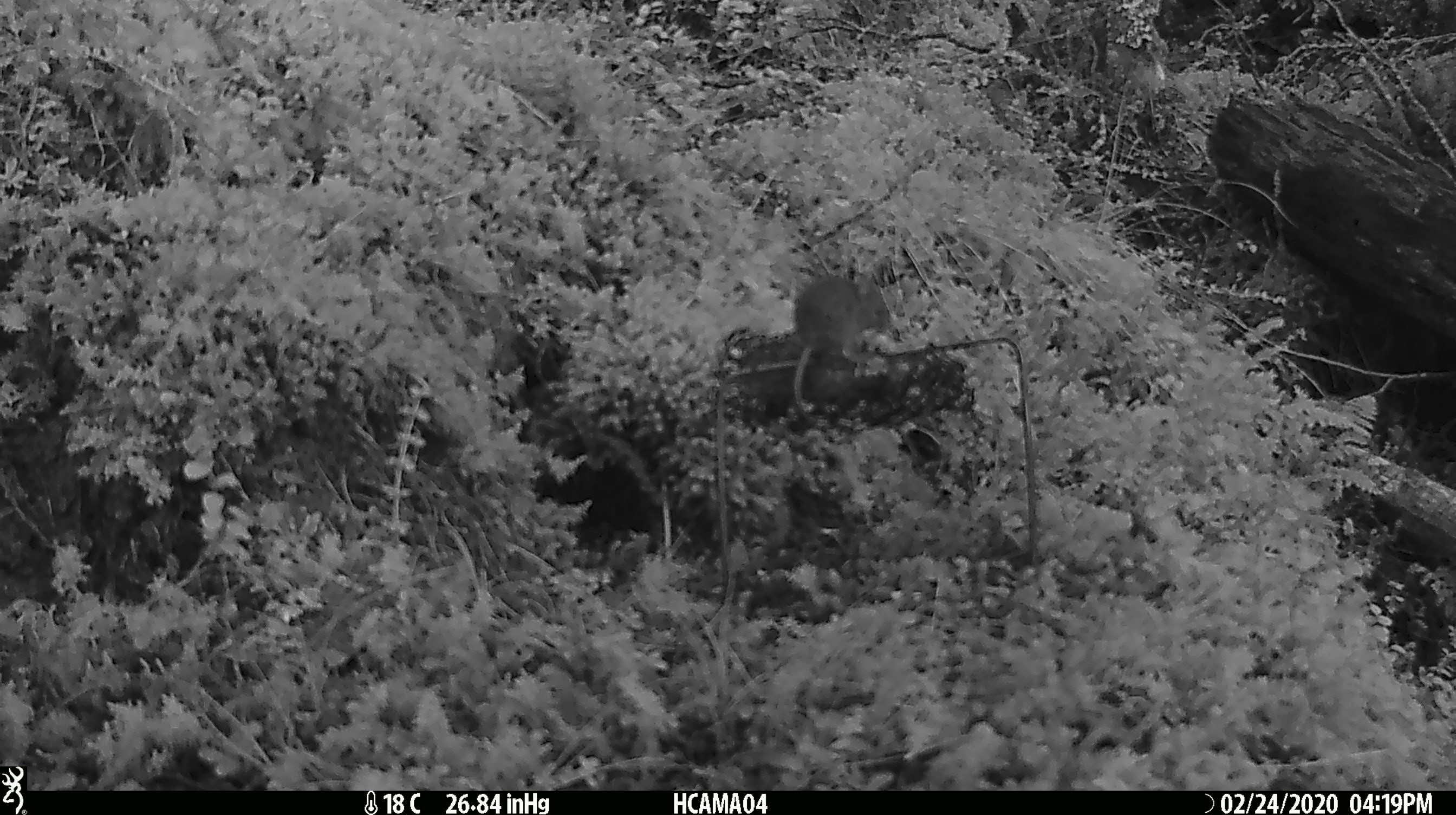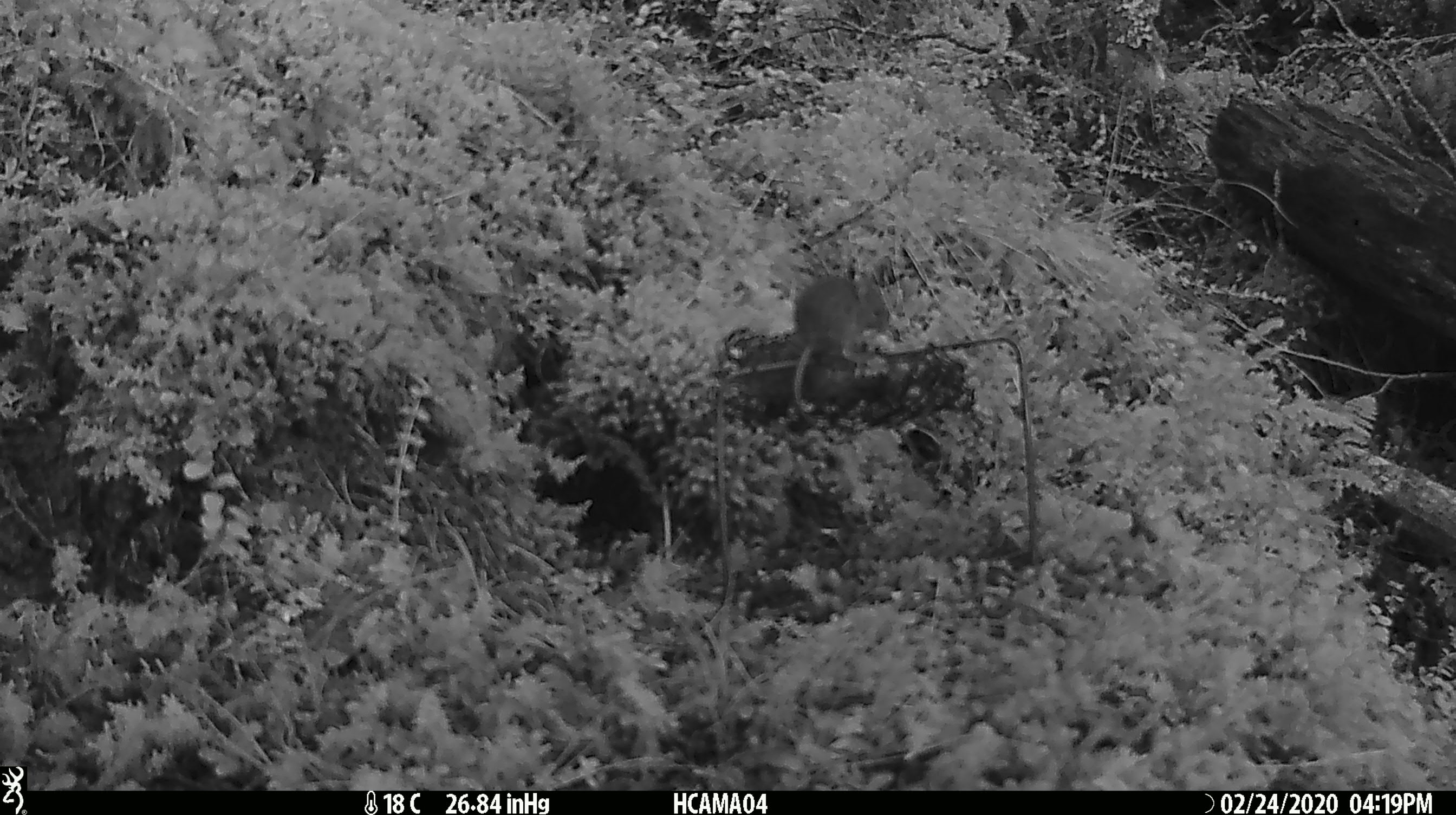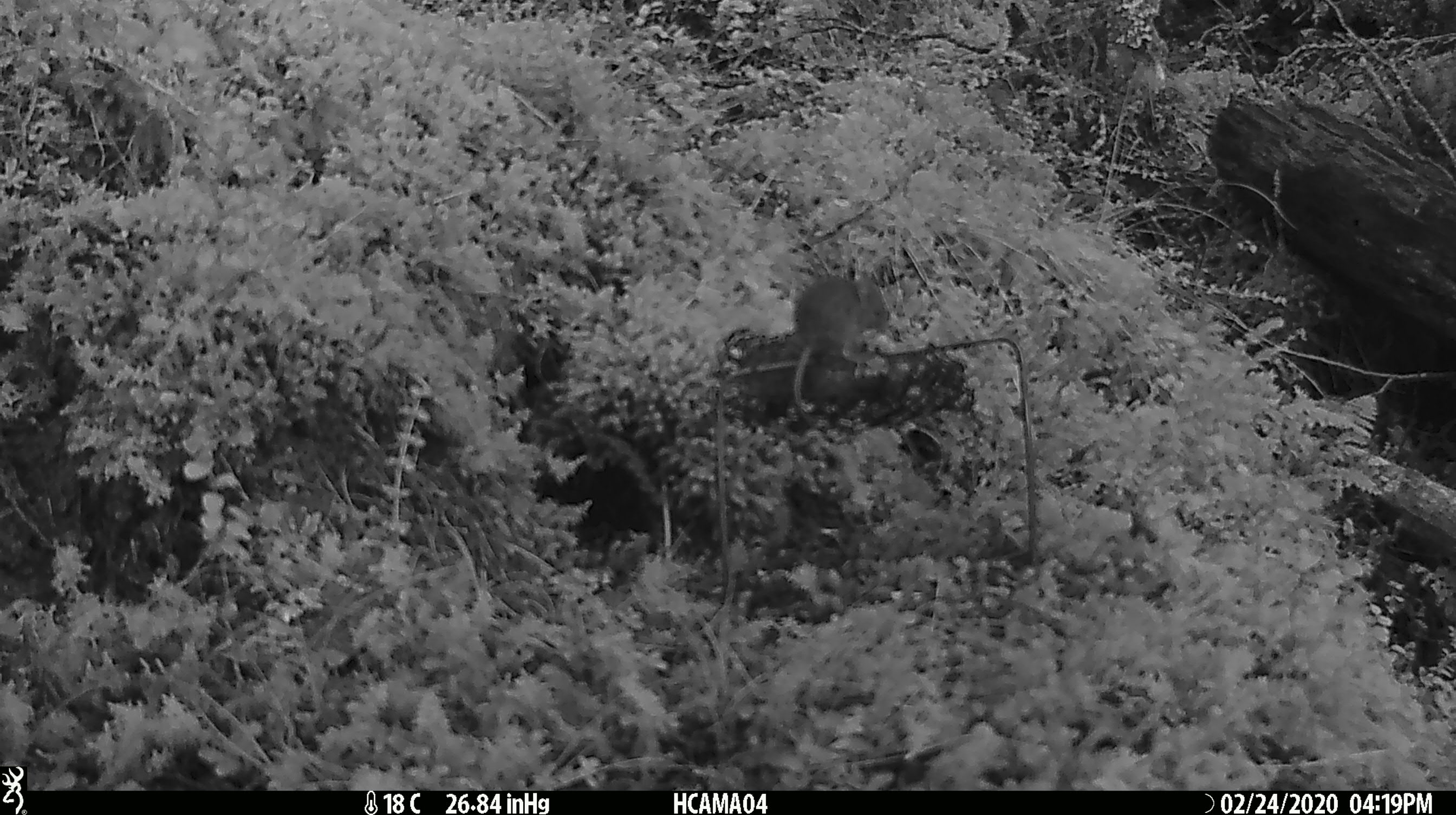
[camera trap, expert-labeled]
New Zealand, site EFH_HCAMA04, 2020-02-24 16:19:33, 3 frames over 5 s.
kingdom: Animalia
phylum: Chordata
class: Mammalia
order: Rodentia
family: Muridae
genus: Mus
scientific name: Mus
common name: mouse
Mouse (Mus).